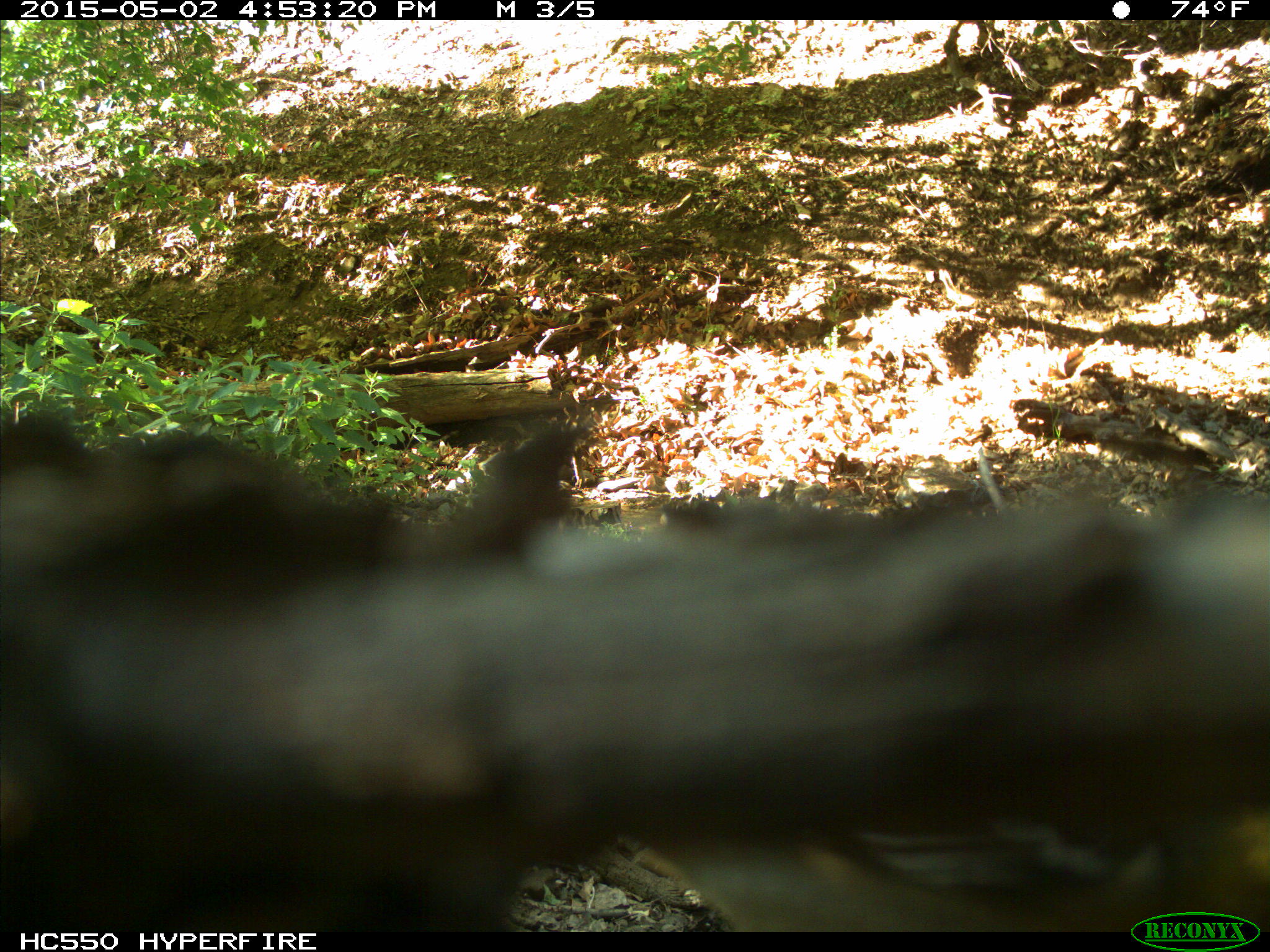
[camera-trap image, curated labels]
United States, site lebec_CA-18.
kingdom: Animalia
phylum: Chordata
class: Aves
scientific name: Aves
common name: birds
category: unidentified bird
Unidentified bird (birds) (Aves).